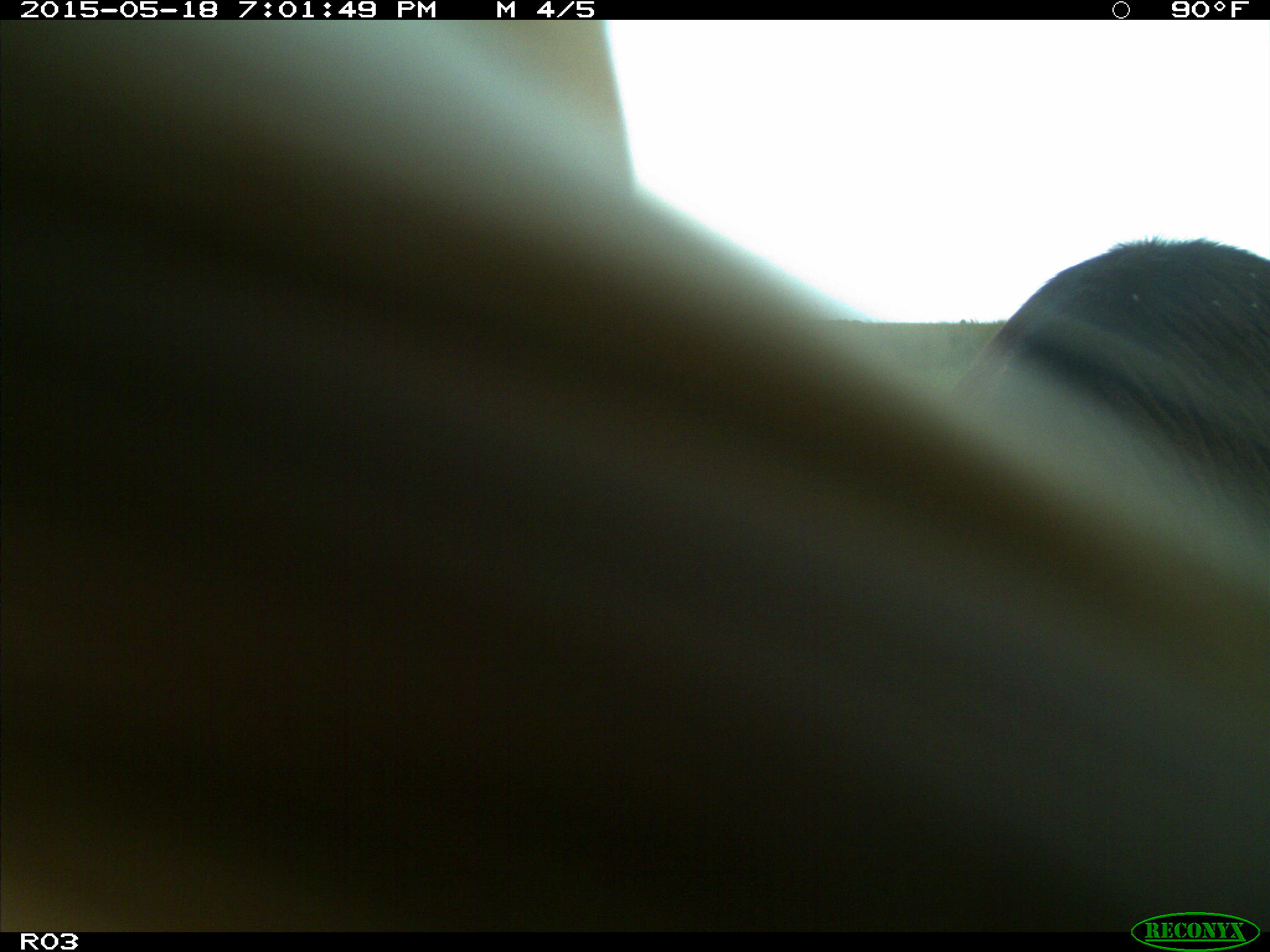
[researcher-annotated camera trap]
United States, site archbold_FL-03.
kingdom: Animalia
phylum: Chordata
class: Mammalia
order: Artiodactyla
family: Bovidae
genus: Bos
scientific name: Bos taurus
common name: domestic cow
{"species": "Bos taurus (domestic cow)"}